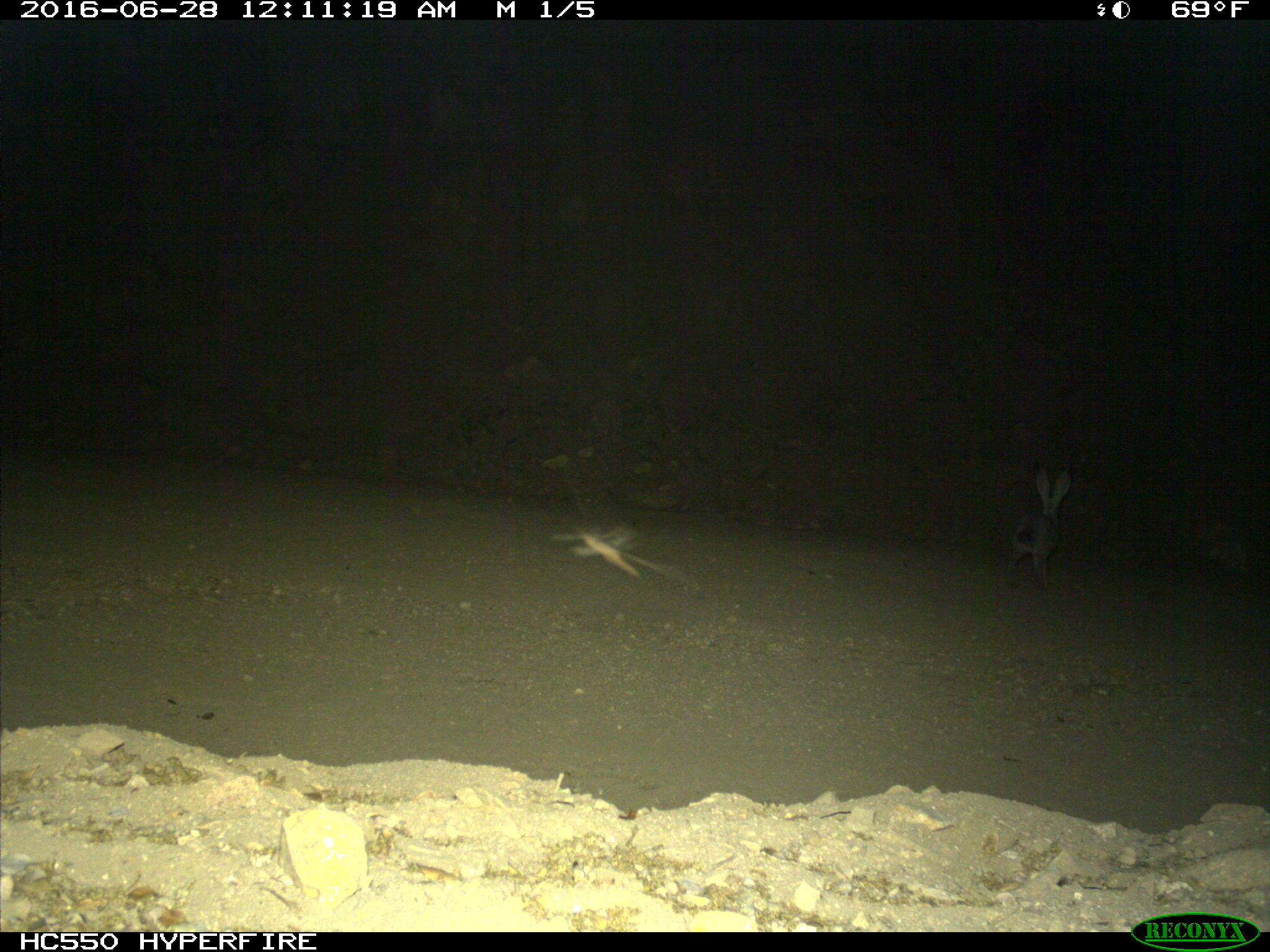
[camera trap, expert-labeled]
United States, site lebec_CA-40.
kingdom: Animalia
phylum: Chordata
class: Mammalia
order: Lagomorpha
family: Leporidae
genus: Lepus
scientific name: Lepus californicus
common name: black-tailed jackrabbit